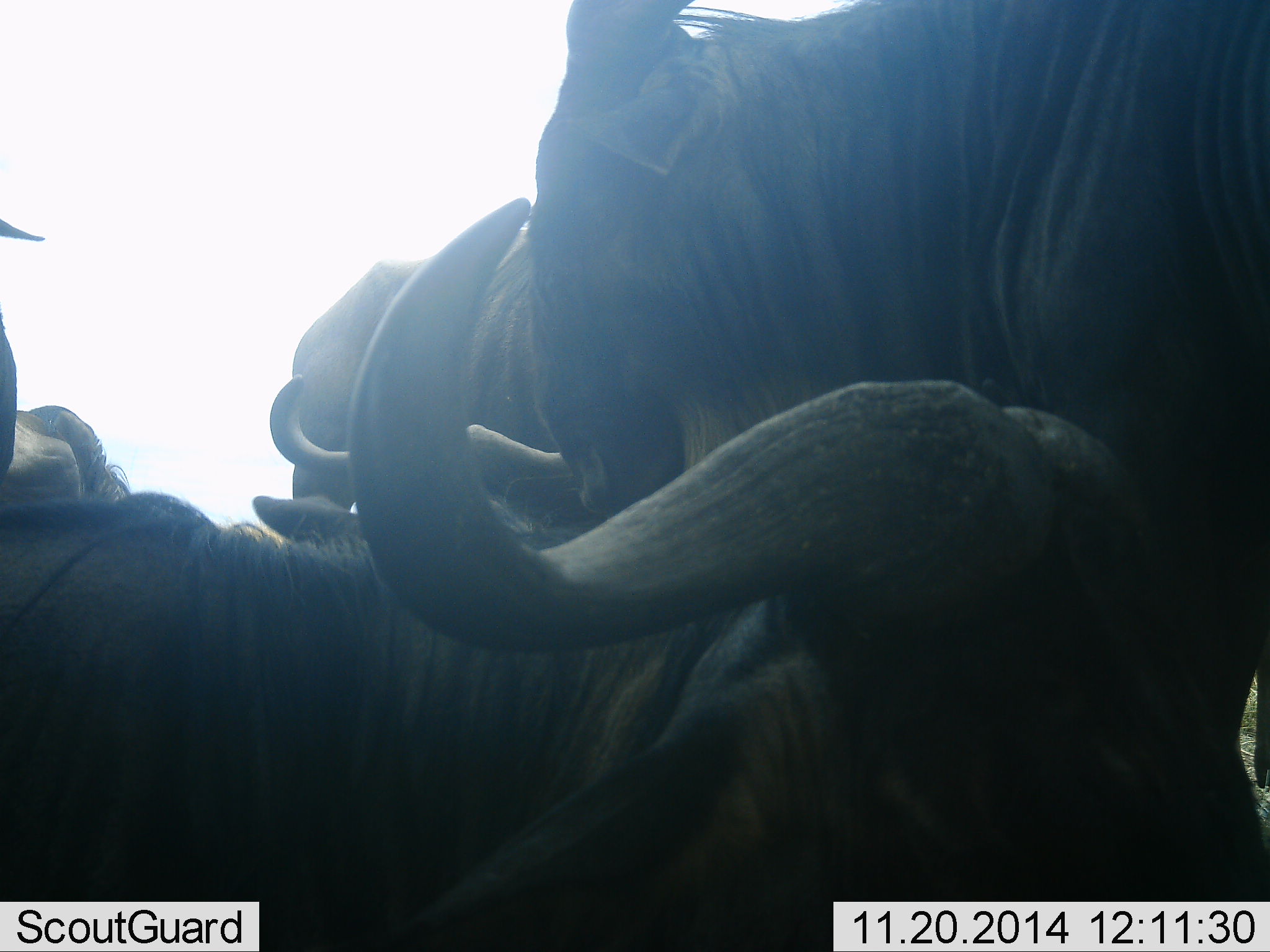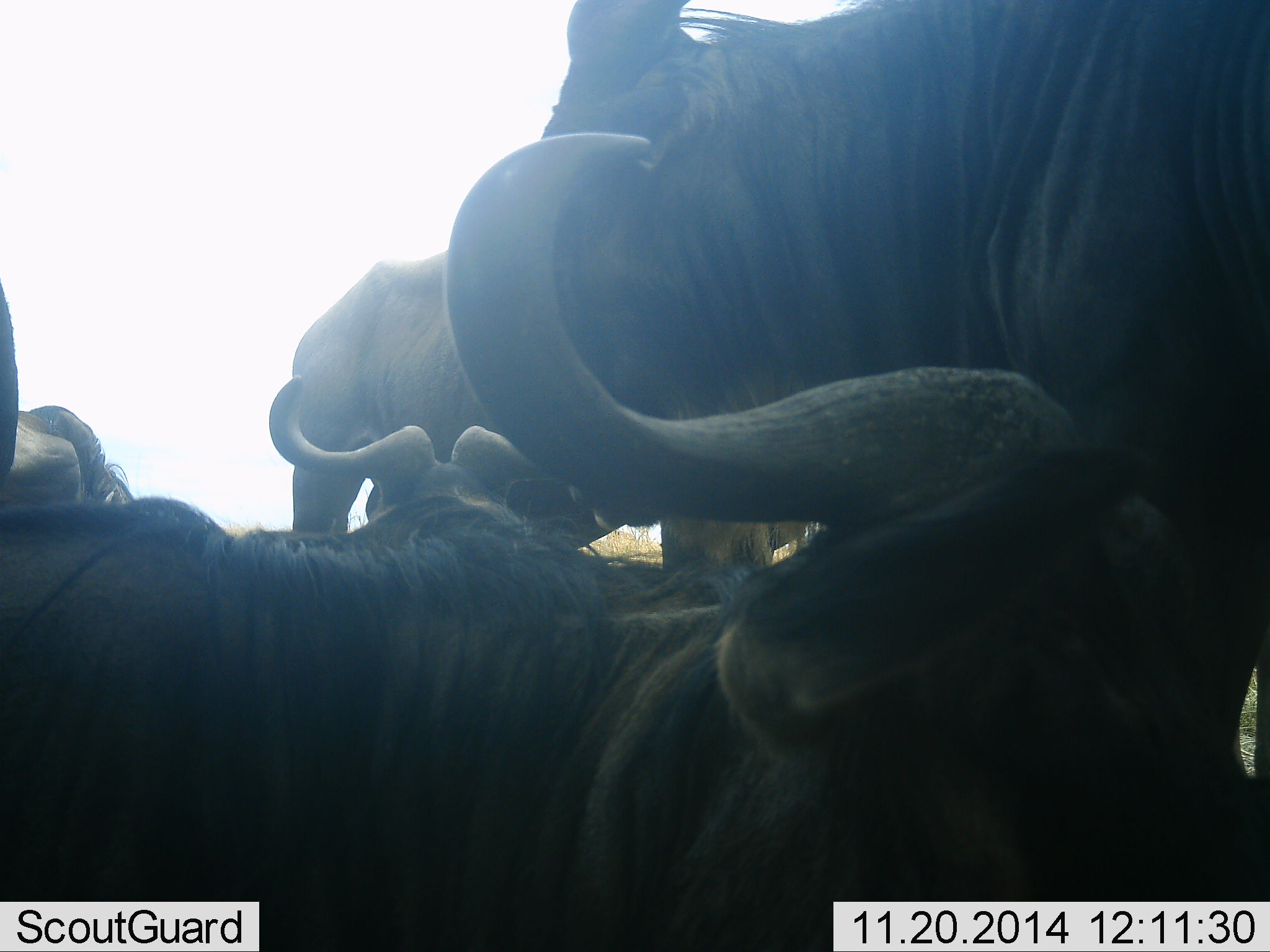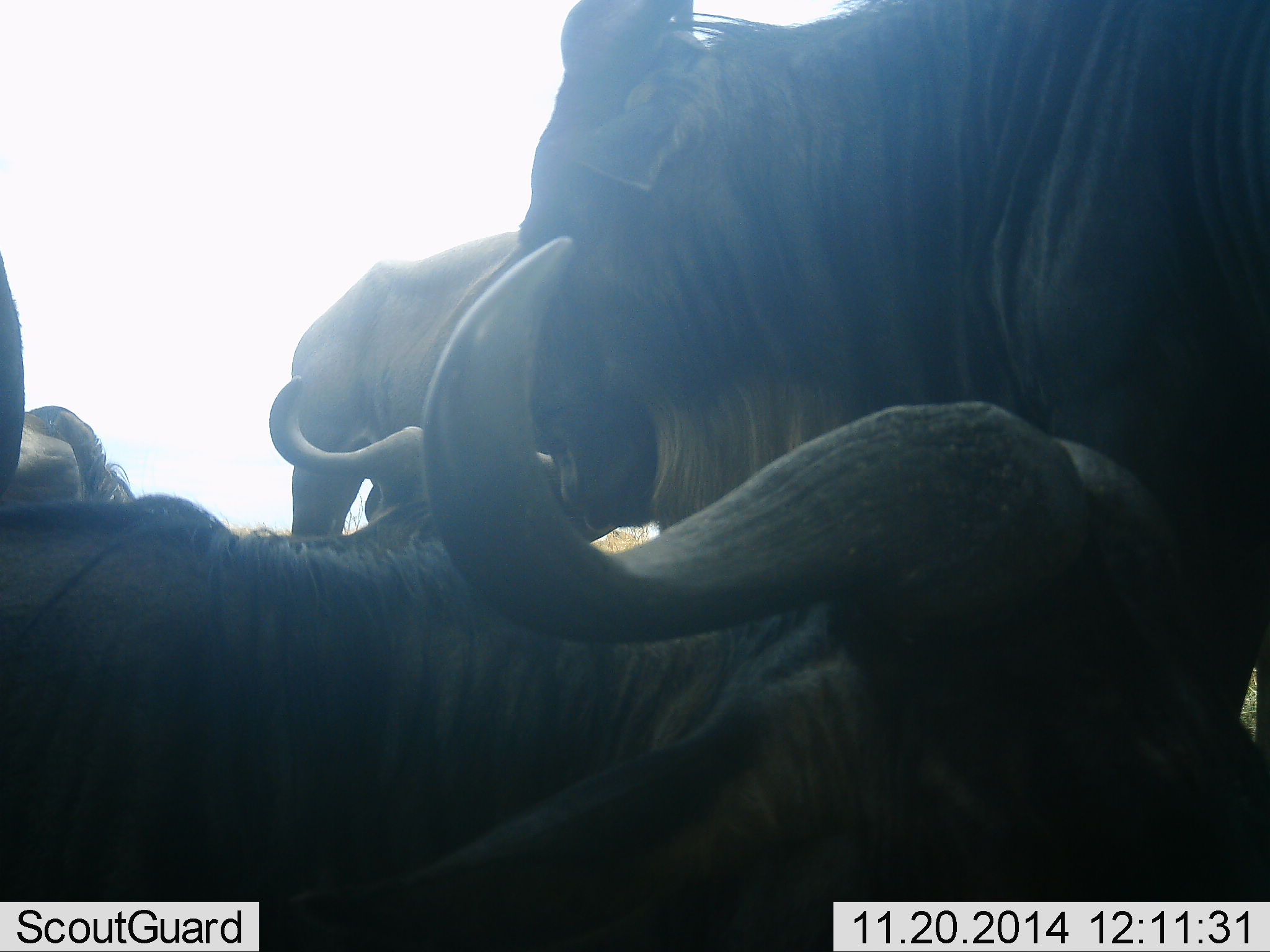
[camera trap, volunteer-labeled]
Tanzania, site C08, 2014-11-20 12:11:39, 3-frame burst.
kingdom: Animalia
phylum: Chordata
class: Mammalia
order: Artiodactyla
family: Bovidae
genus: Connochaetes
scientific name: Connochaetes taurinus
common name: blue wildebeest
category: wildebeest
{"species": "wildebeest (blue wildebeest) (Connochaetes taurinus)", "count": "5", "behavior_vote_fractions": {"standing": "70%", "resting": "90%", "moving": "0%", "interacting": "10%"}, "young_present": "0%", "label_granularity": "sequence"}